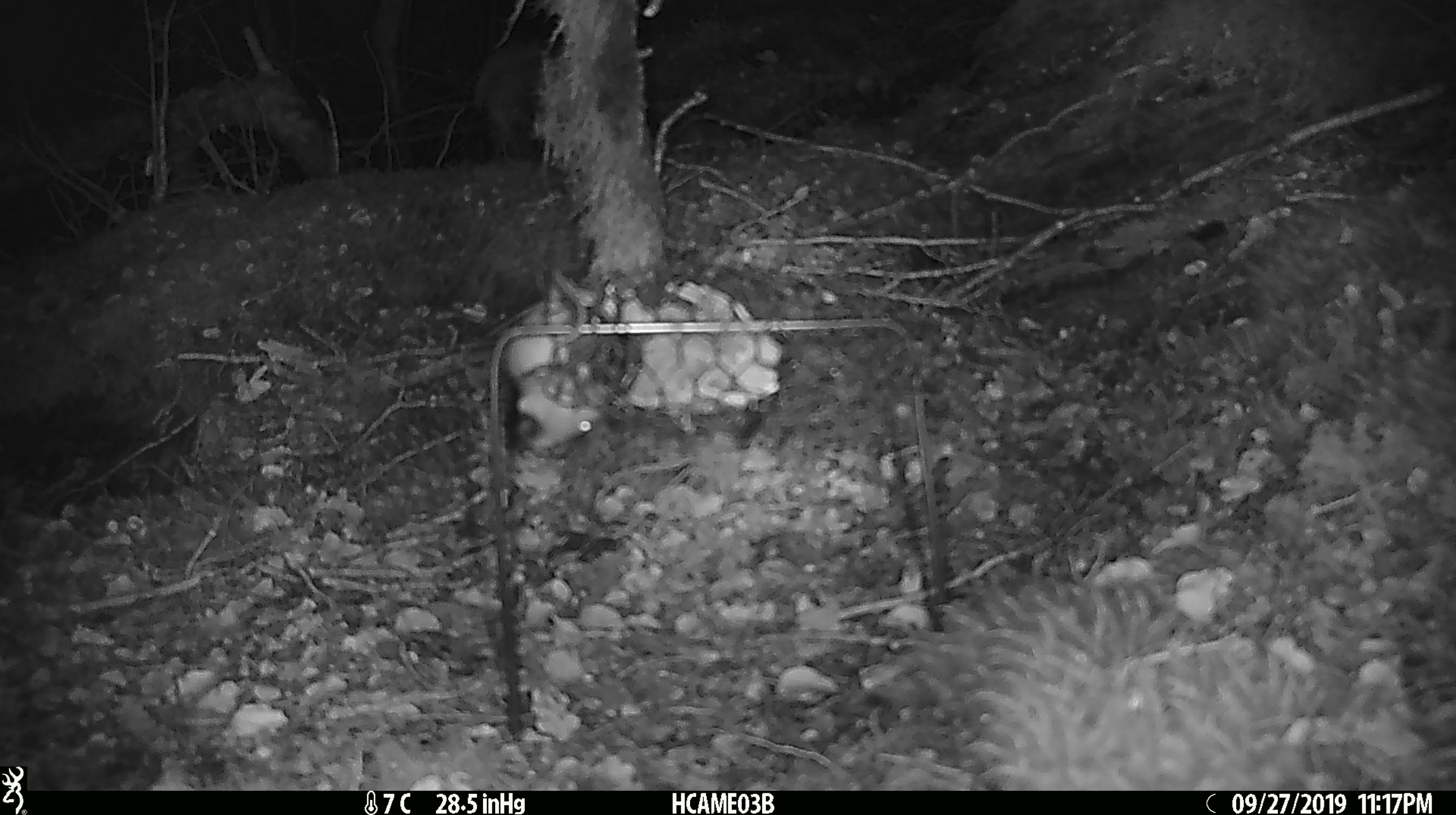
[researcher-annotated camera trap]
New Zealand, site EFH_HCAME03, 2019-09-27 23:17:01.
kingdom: Animalia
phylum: Chordata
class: Mammalia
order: Rodentia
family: Muridae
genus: Mus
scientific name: Mus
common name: mouse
Mouse (Mus).